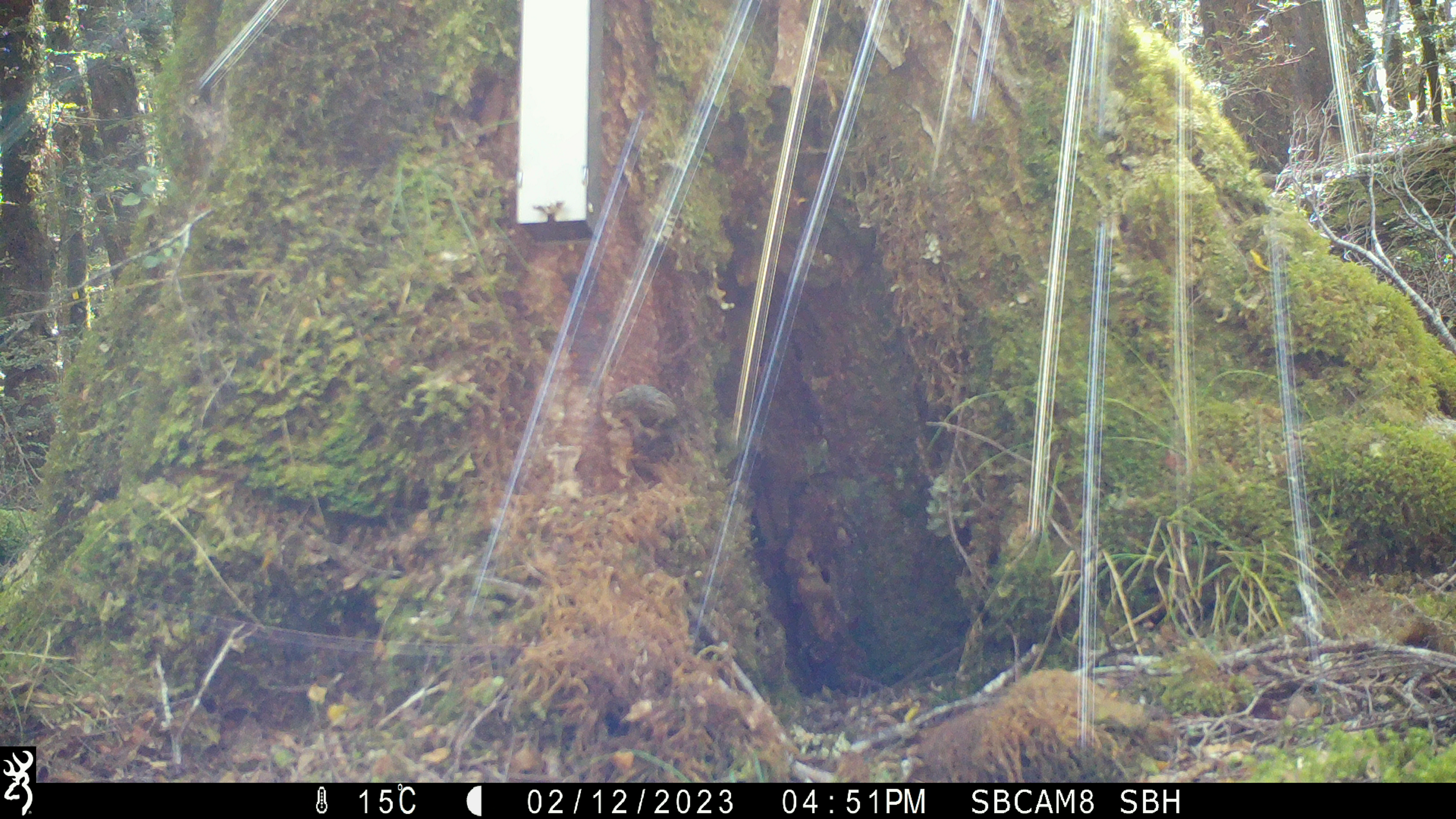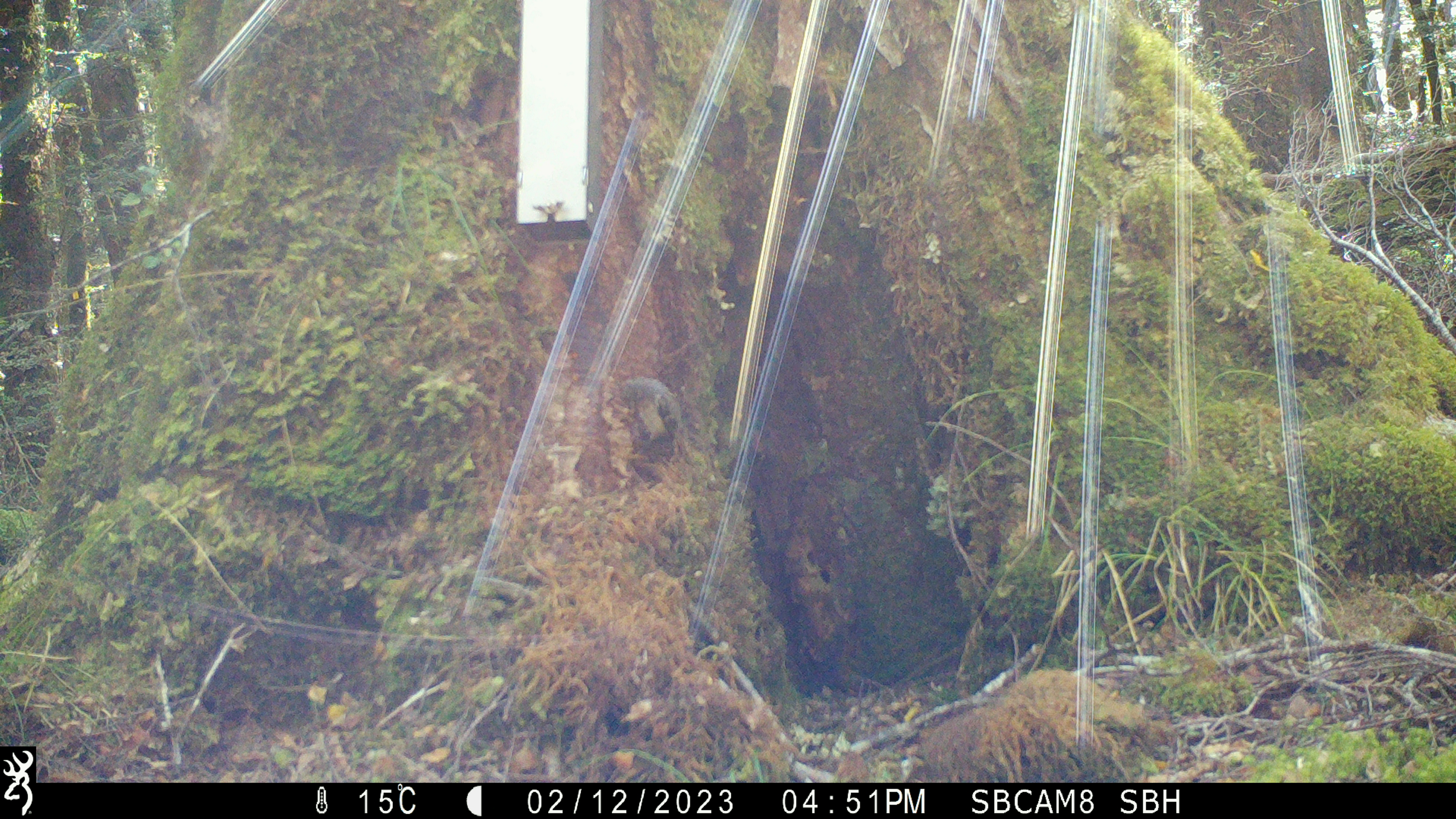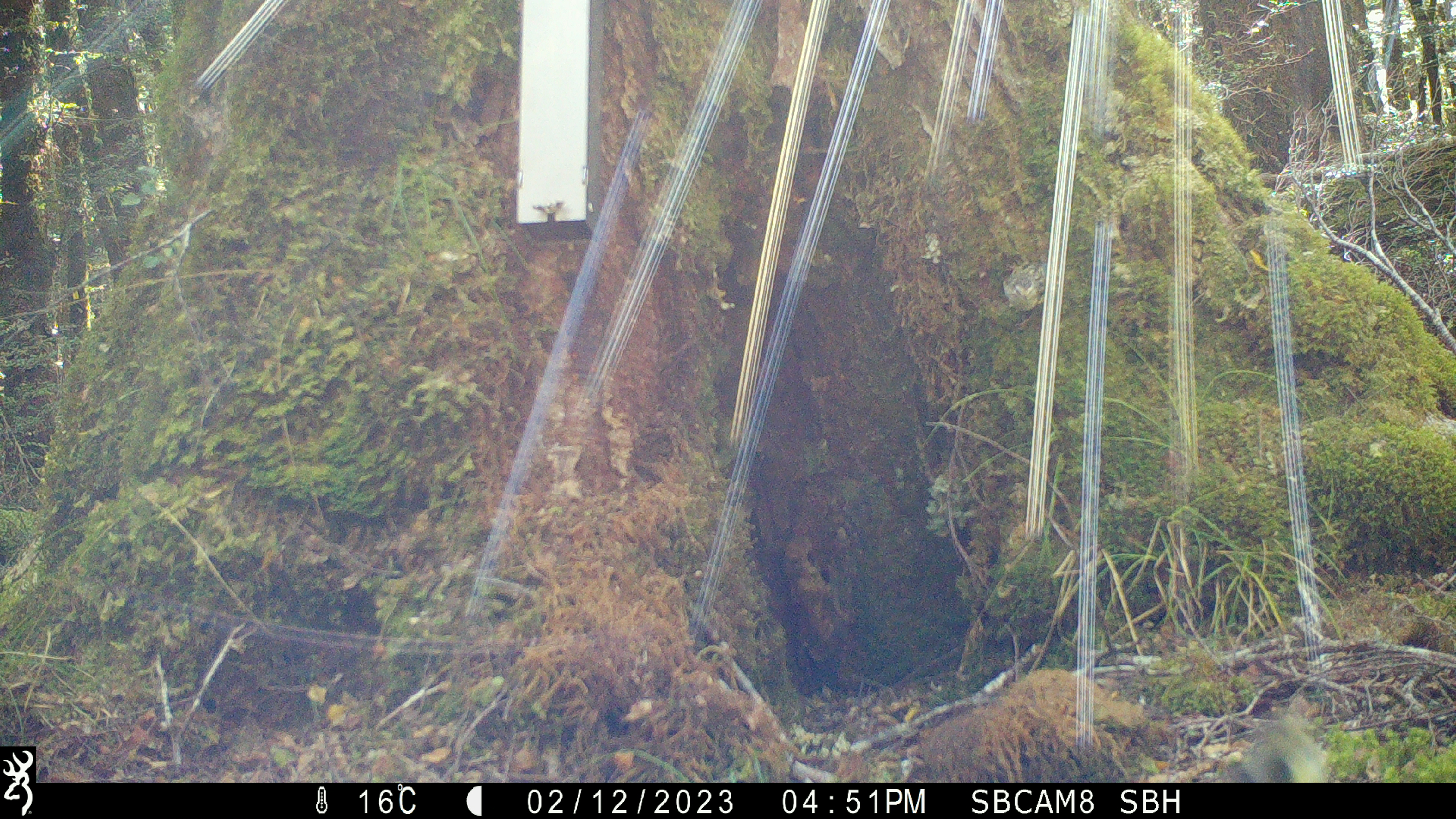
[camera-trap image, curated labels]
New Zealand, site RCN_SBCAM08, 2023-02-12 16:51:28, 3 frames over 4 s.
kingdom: Animalia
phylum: Chordata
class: Aves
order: Passeriformes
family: Acanthisittidae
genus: Acanthisitta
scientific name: Acanthisitta chloris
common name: rifleman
Rifleman (Acanthisitta chloris).